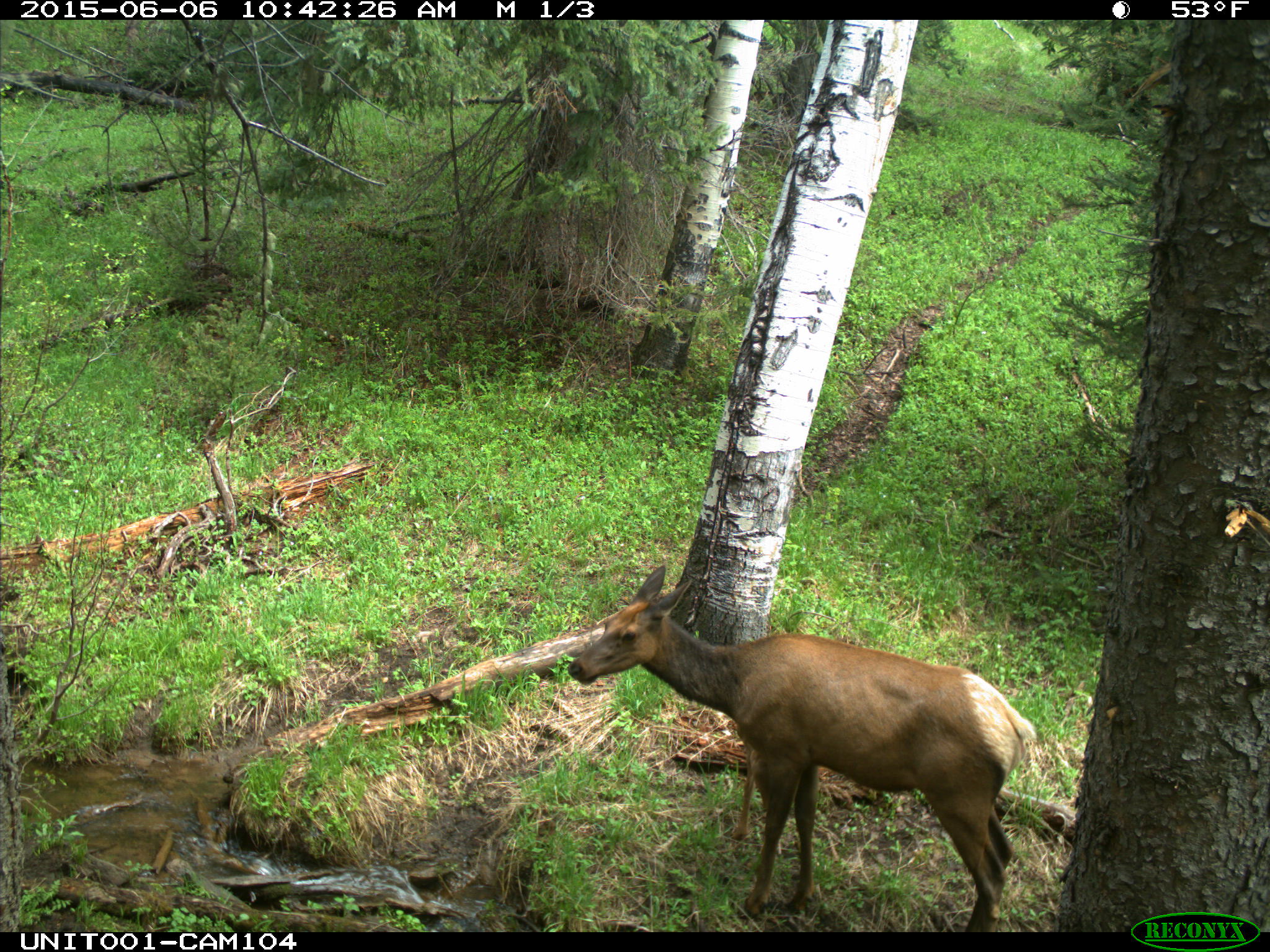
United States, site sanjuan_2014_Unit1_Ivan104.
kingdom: Animalia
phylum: Chordata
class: Mammalia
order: Artiodactyla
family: Cervidae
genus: Cervus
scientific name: Cervus elaphus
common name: red deer